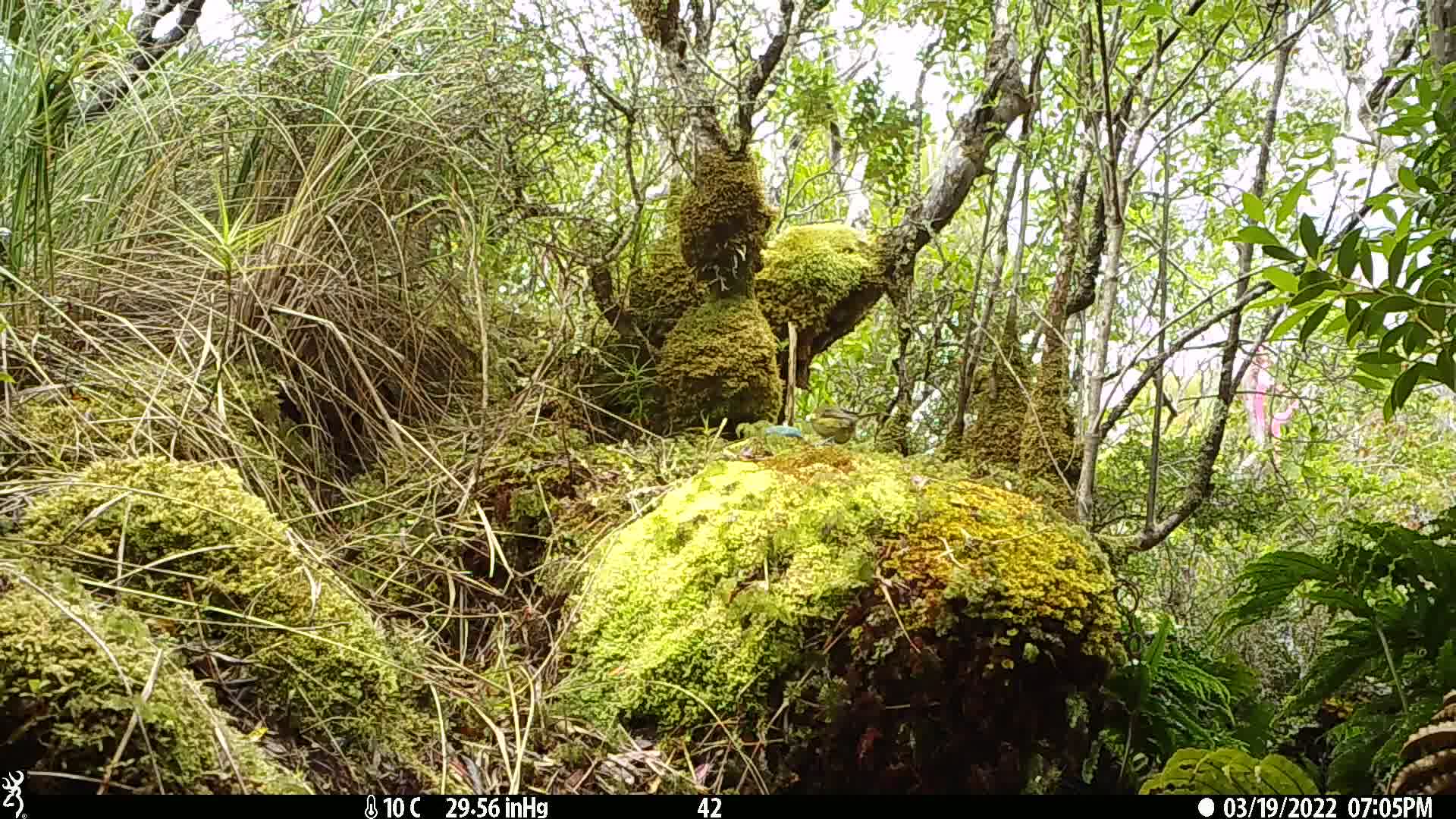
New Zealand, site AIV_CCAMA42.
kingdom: Animalia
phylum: Chordata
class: Aves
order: Passeriformes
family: Meliphagidae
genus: Anthornis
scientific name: Anthornis melanura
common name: new zealand bellbird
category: bellbird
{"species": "bellbird (new zealand bellbird) (Anthornis melanura)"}